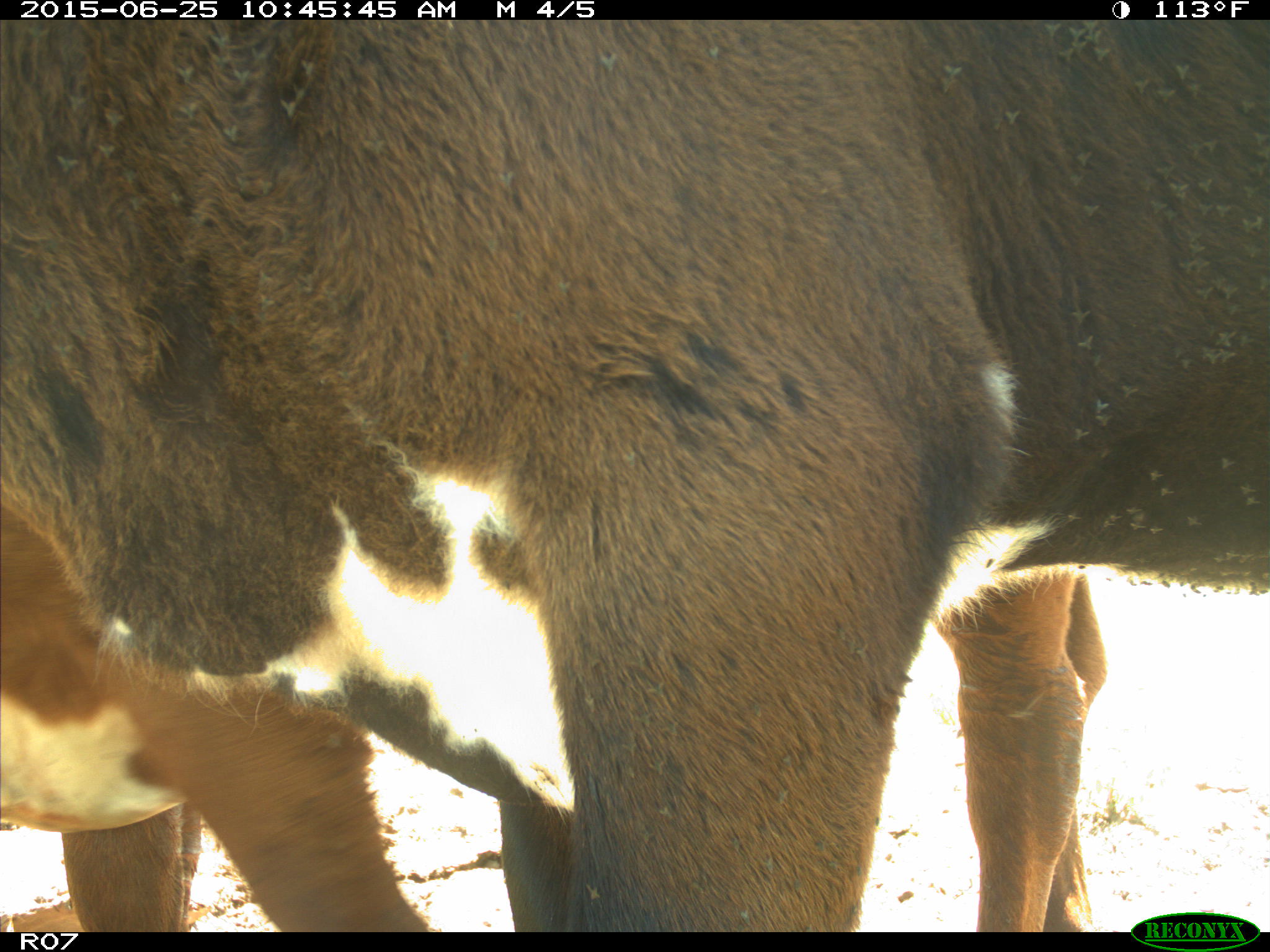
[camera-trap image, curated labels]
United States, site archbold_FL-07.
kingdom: Animalia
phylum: Chordata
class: Mammalia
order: Artiodactyla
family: Bovidae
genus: Bos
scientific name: Bos taurus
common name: domestic cow